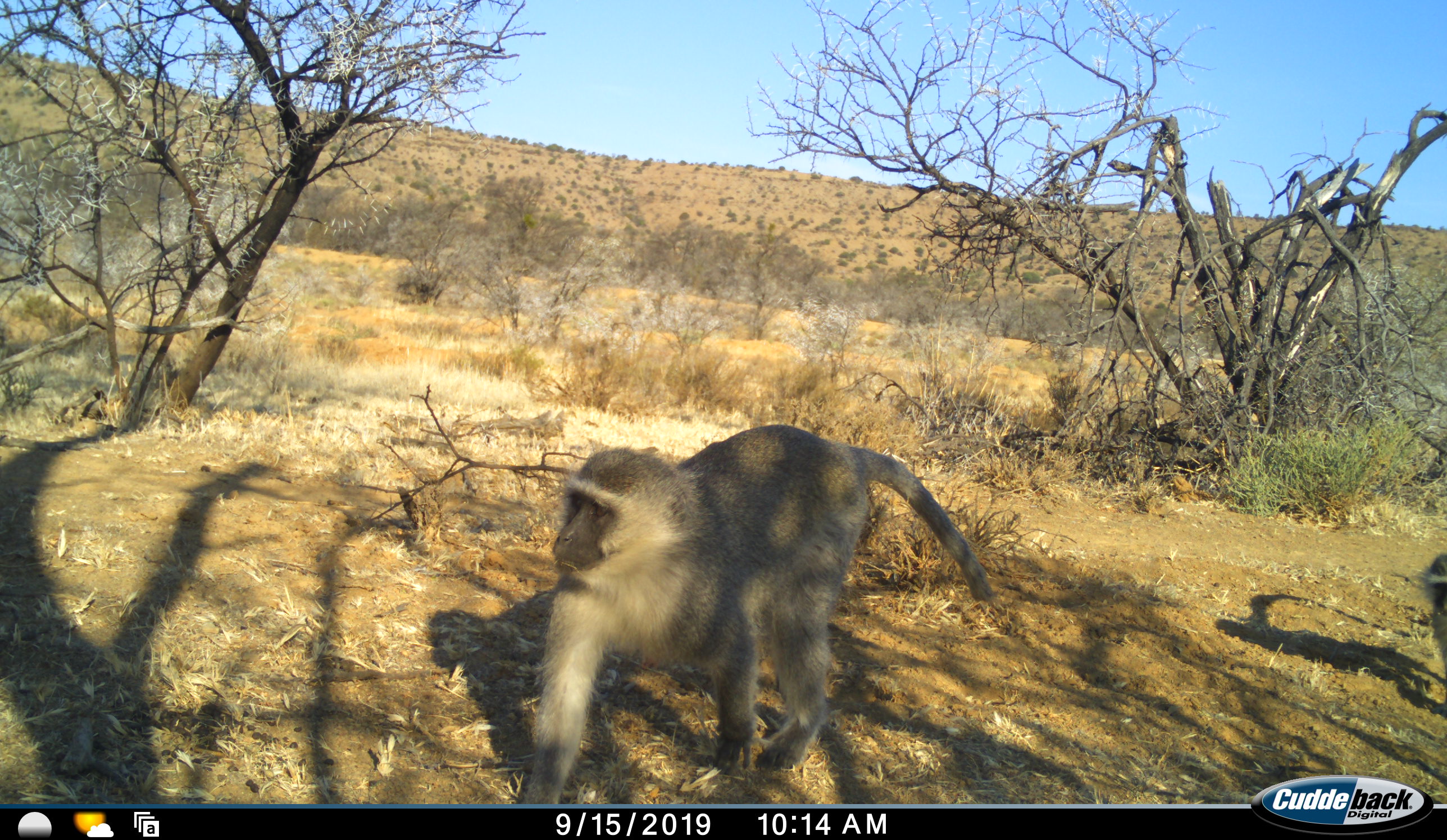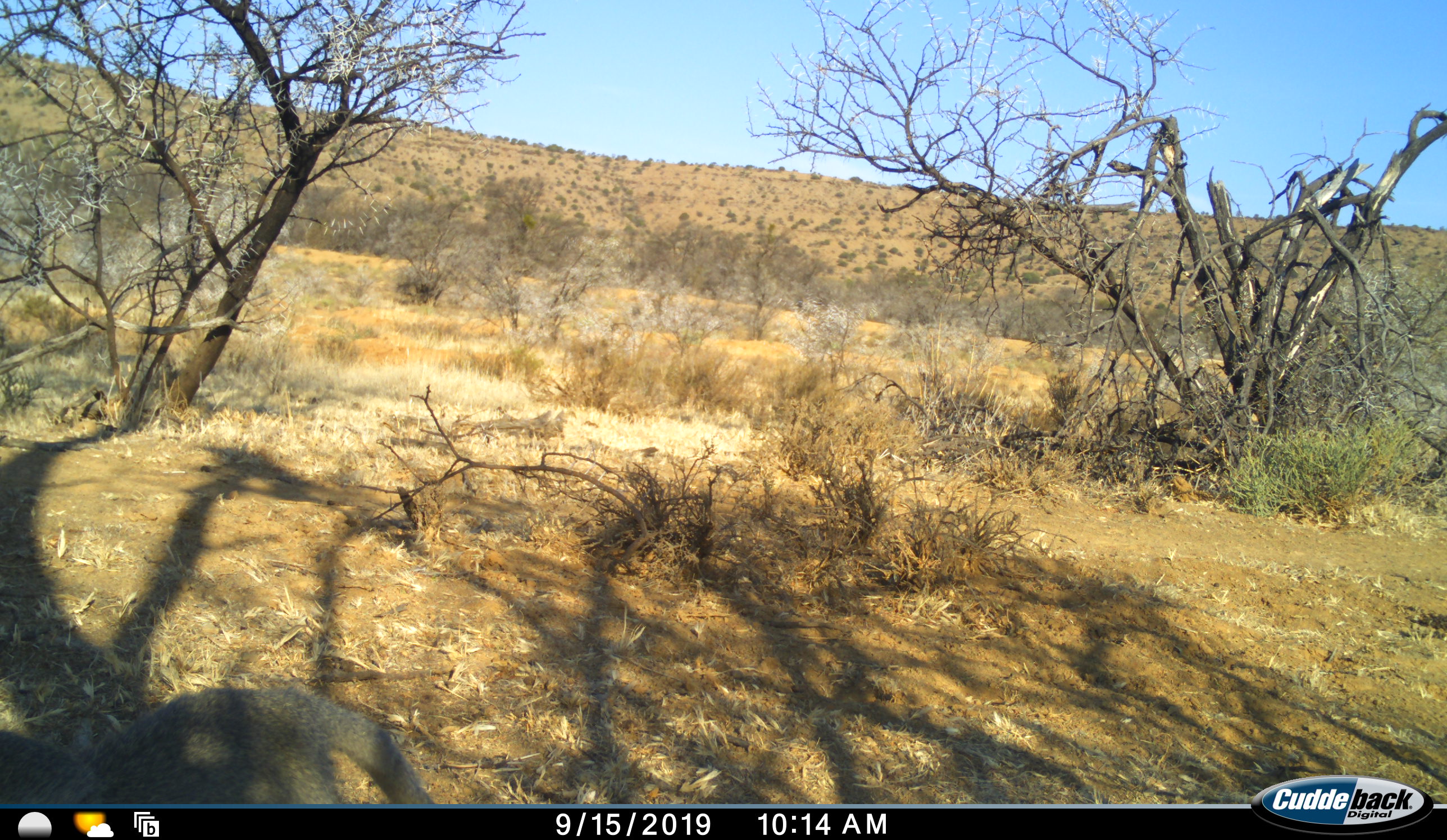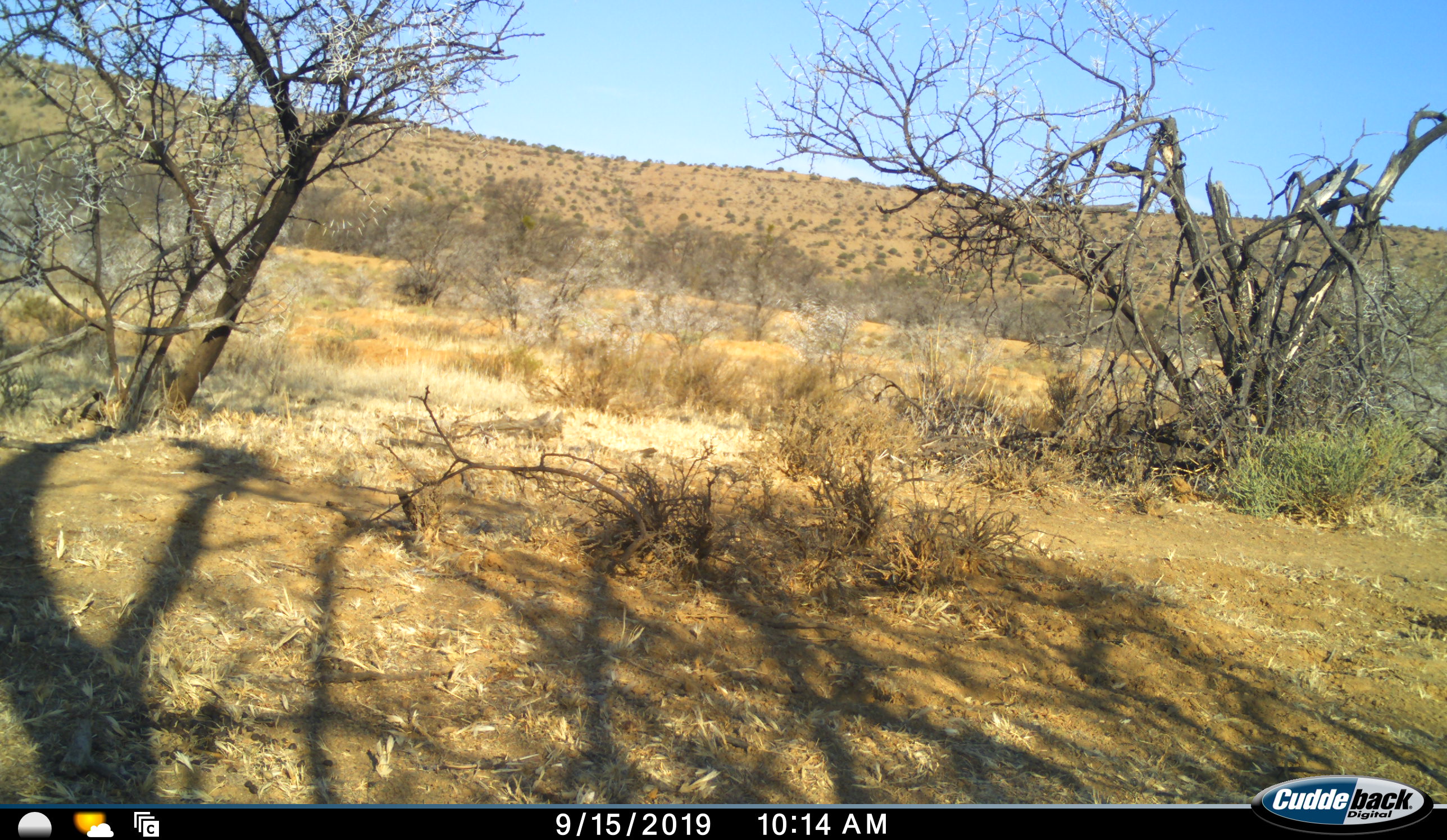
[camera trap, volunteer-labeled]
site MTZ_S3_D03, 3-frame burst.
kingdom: Animalia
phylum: Chordata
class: Mammalia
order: Primates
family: Cercopithecidae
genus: Chlorocebus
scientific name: Chlorocebus pygerythrus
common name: vervet monkey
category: monkeyvervet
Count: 2.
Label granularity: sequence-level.